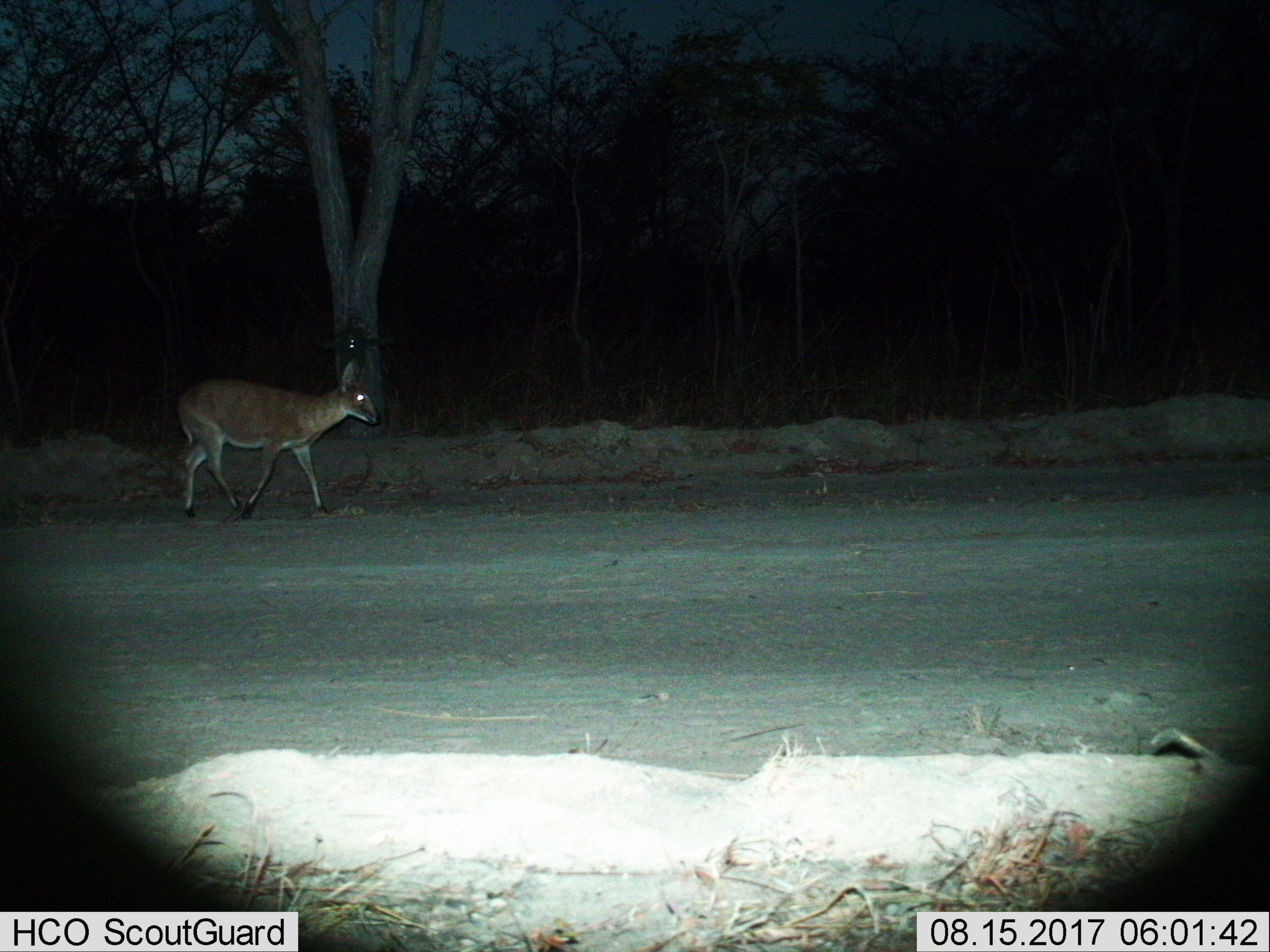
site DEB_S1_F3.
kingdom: Animalia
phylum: Chordata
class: Mammalia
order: Artiodactyla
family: Bovidae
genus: Sylvicapra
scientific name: Sylvicapra grimmia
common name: common duiker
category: duikercommongrey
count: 1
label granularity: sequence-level